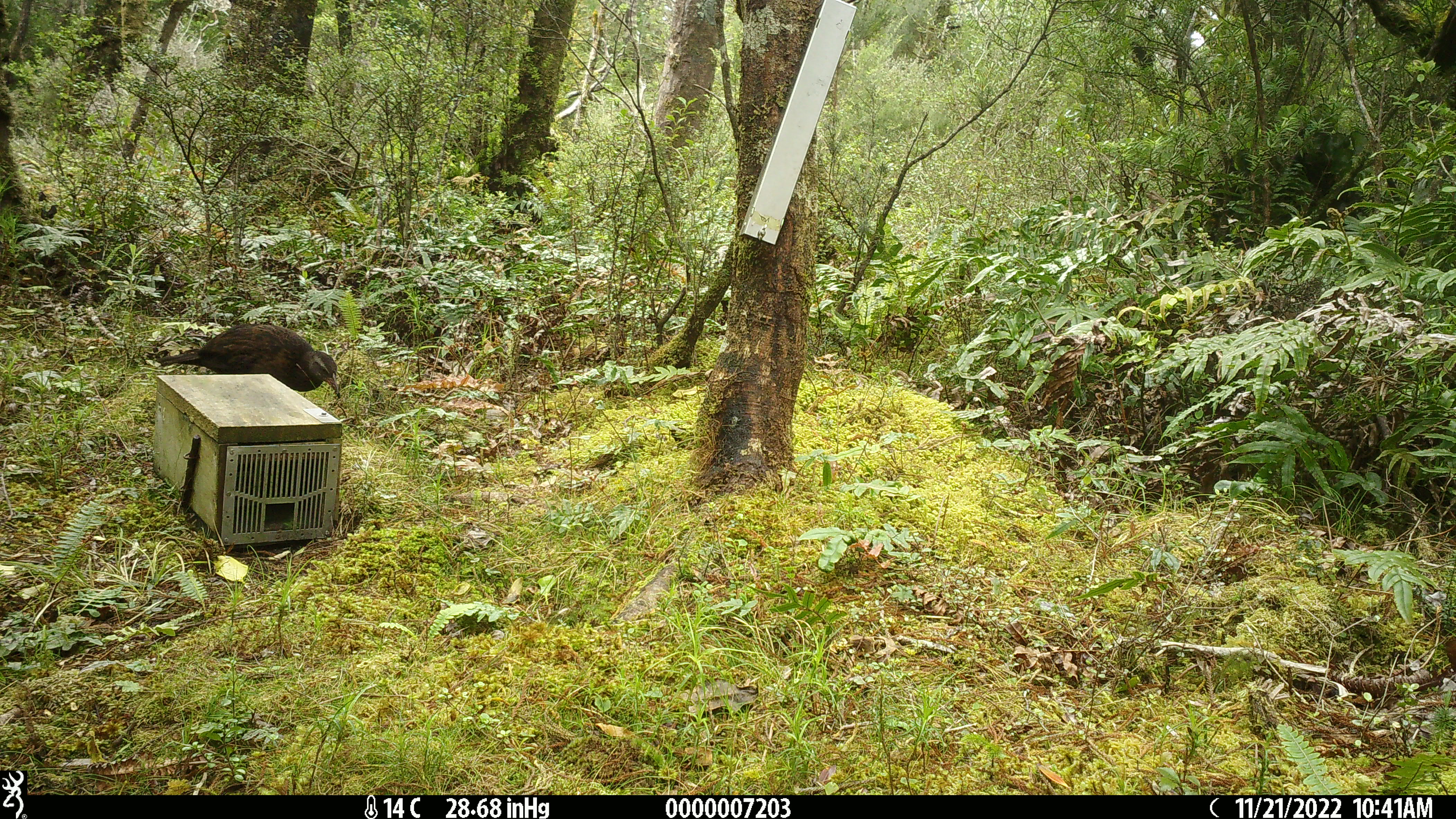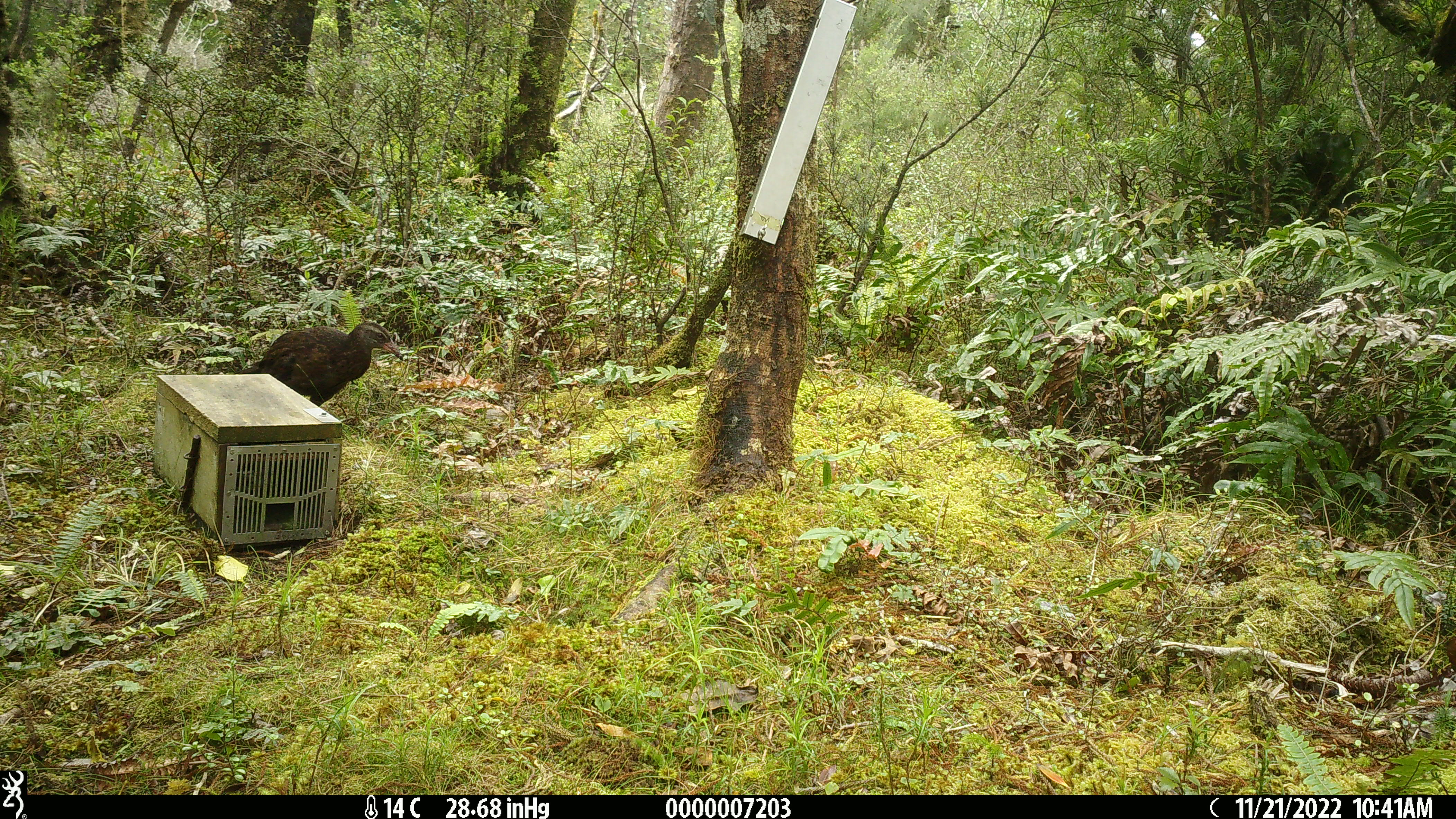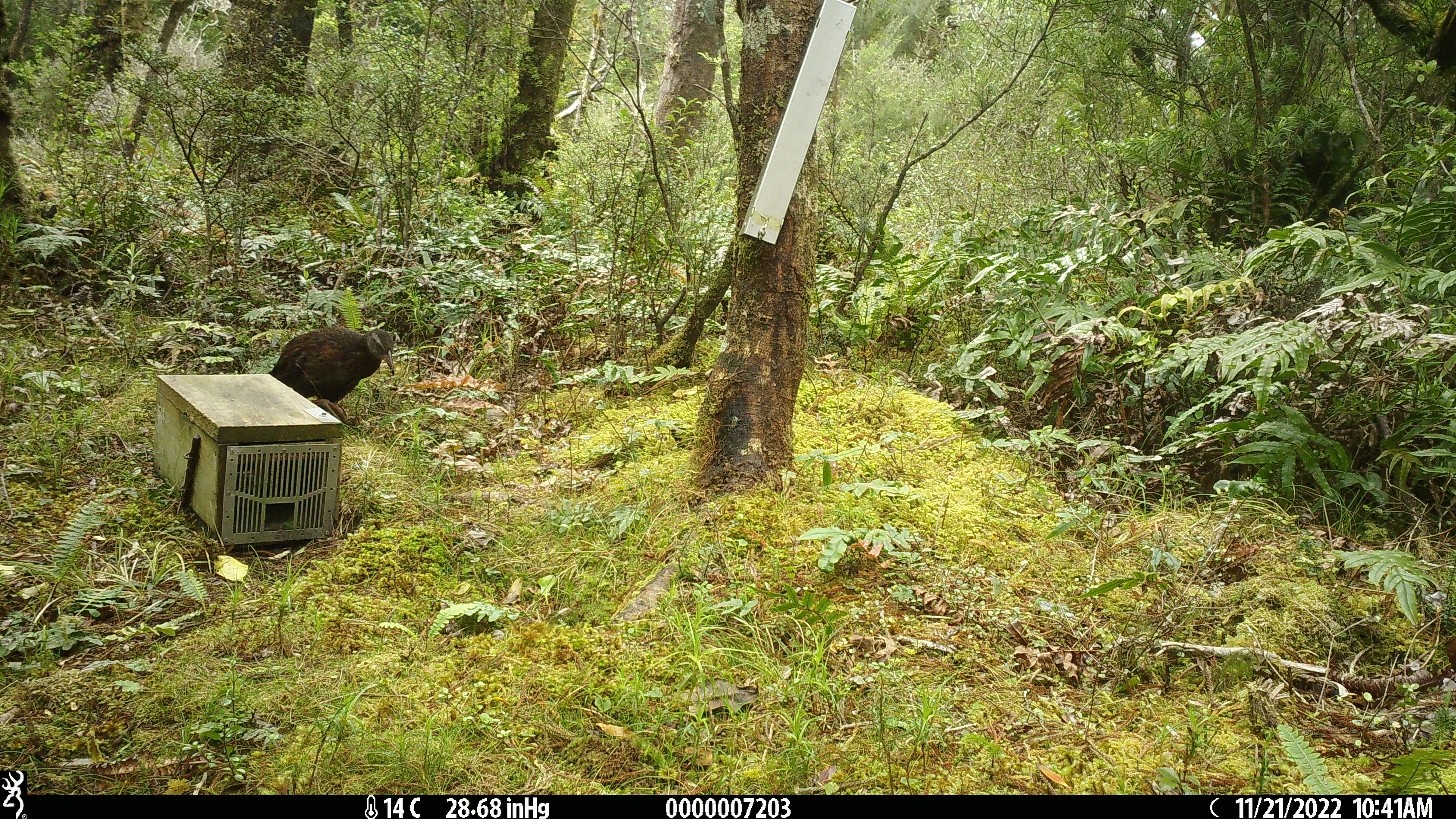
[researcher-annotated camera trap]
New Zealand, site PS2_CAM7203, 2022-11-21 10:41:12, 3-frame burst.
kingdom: Animalia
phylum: Chordata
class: Aves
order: Gruiformes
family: Rallidae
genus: Gallirallus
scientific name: Gallirallus australis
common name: weka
Weka (Gallirallus australis).